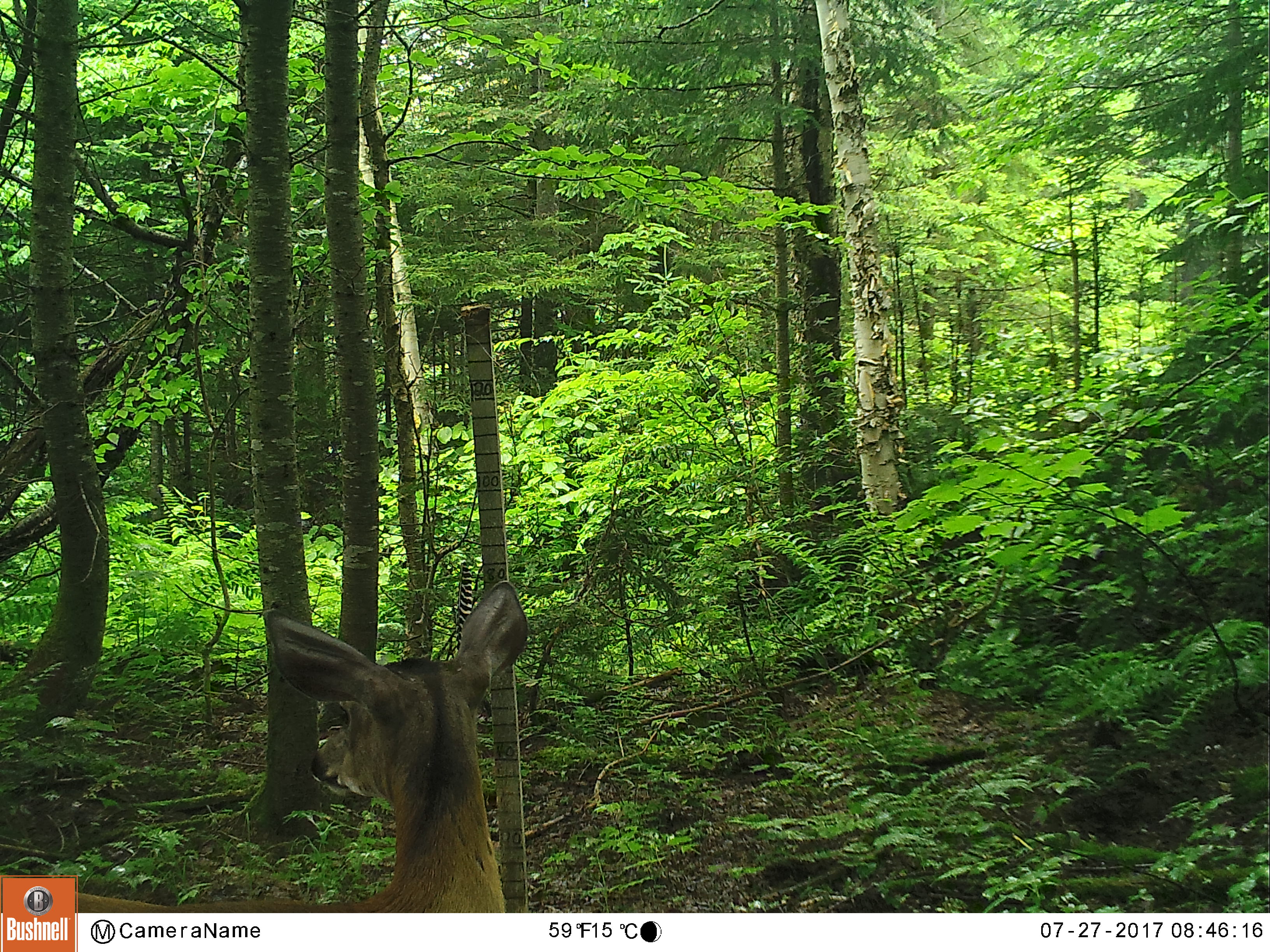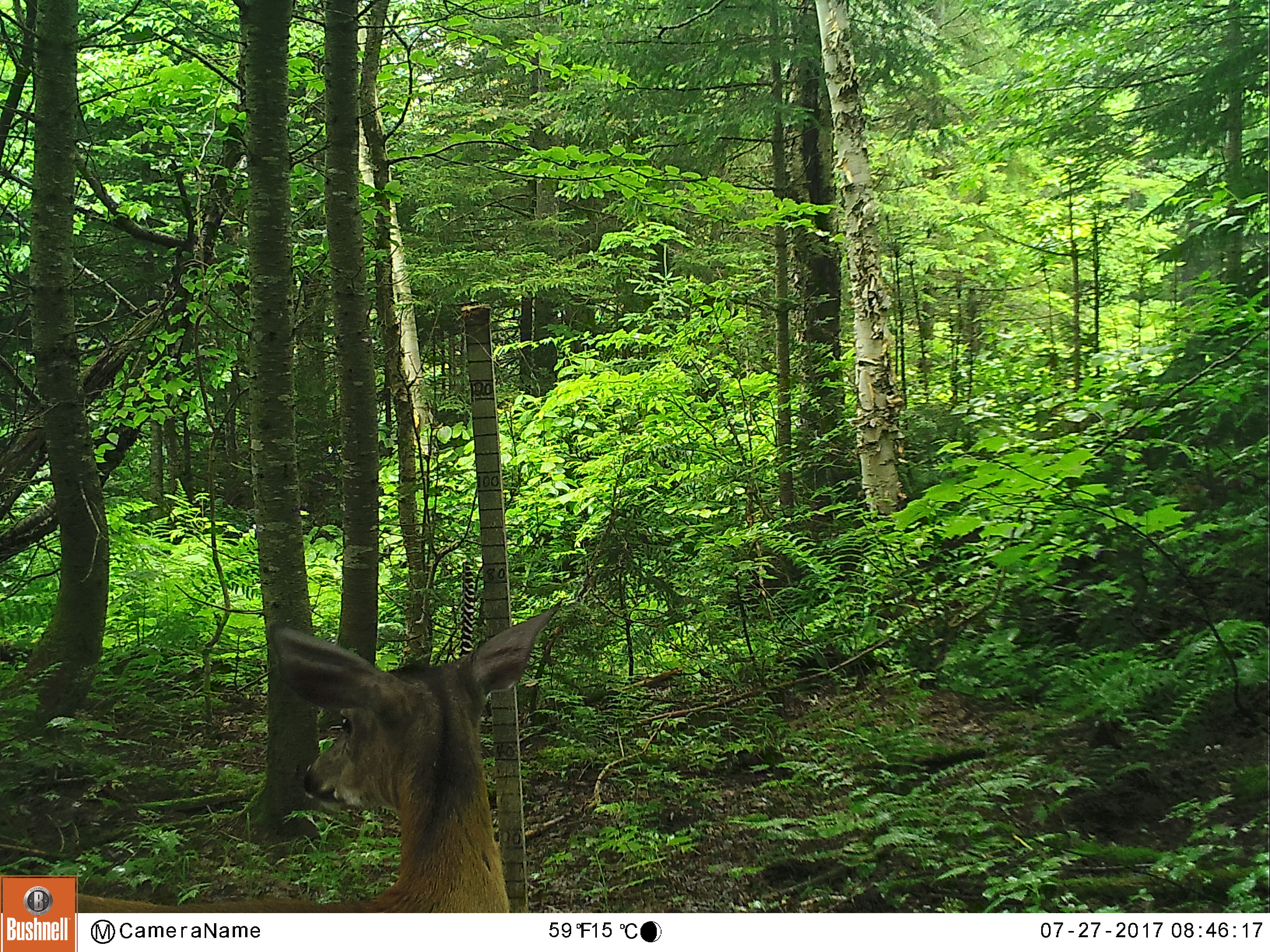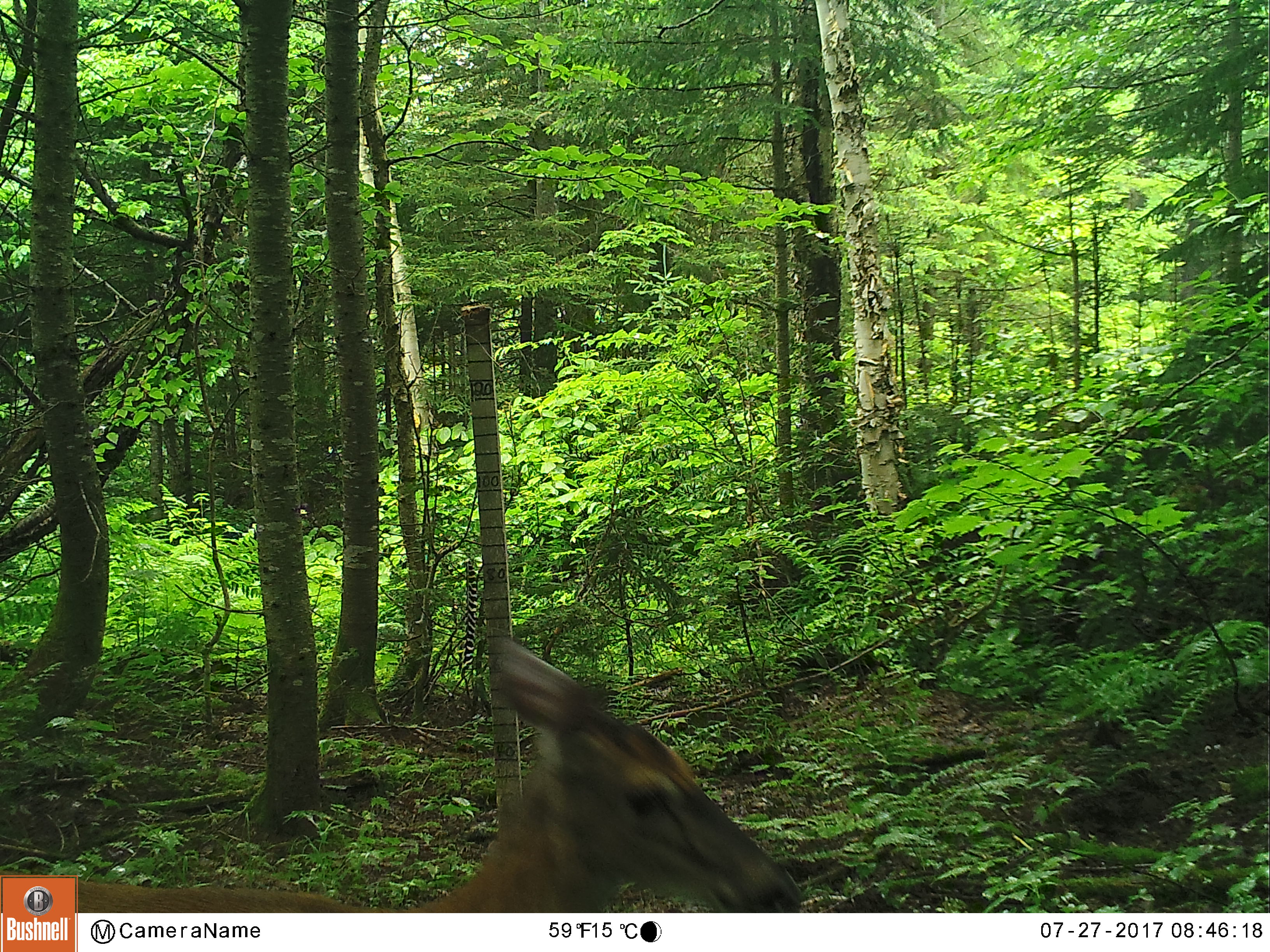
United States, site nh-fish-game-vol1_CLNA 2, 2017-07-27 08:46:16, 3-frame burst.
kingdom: Animalia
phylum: Chordata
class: Mammalia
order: Artiodactyla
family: Cervidae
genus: Odocoileus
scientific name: Odocoileus virginianus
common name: white-tailed deer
White-tailed deer (Odocoileus virginianus).